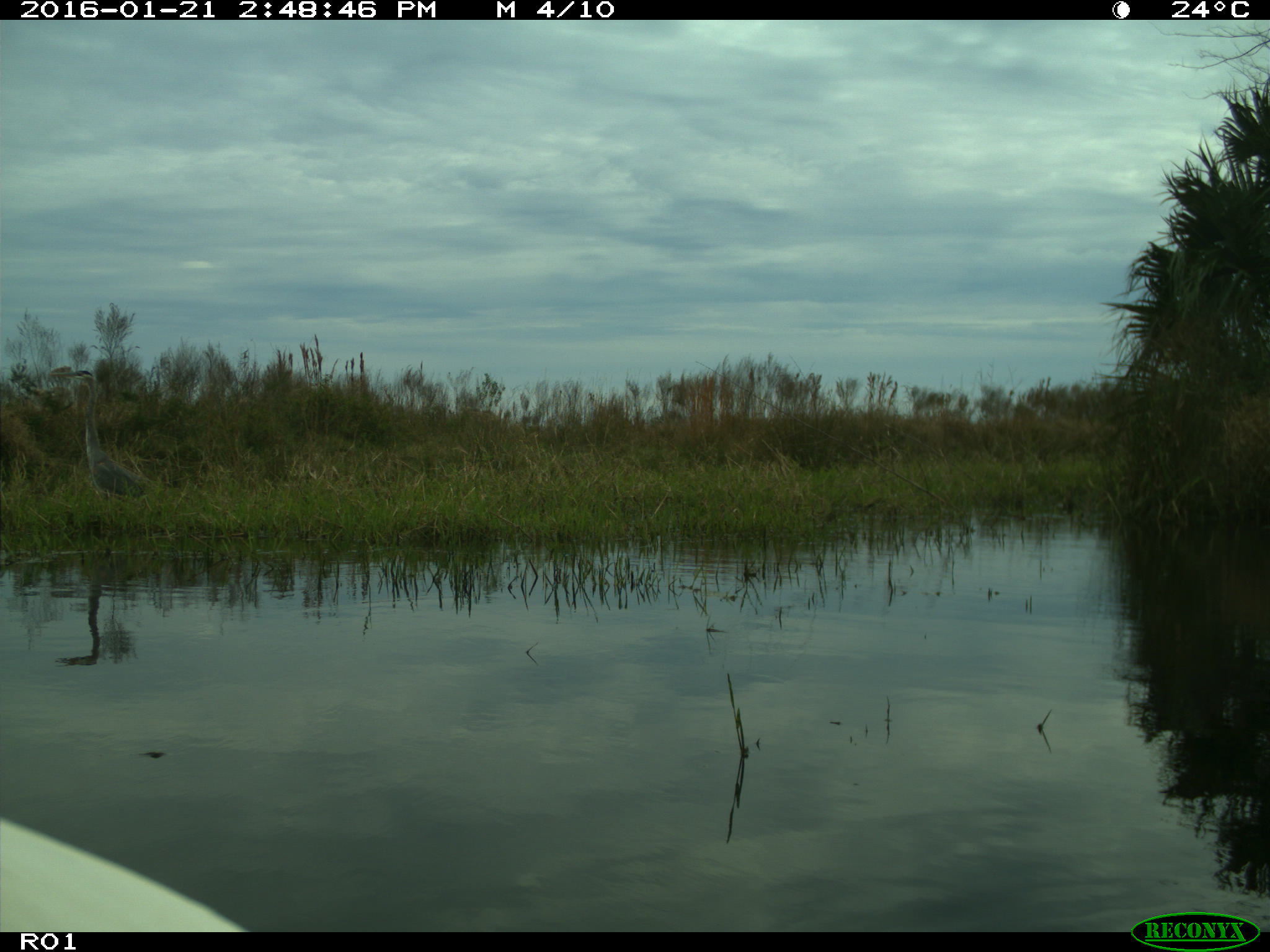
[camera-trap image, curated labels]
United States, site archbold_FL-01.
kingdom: Animalia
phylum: Chordata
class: Aves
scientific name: Aves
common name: birds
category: unidentified bird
Unidentified bird (birds) (Aves).